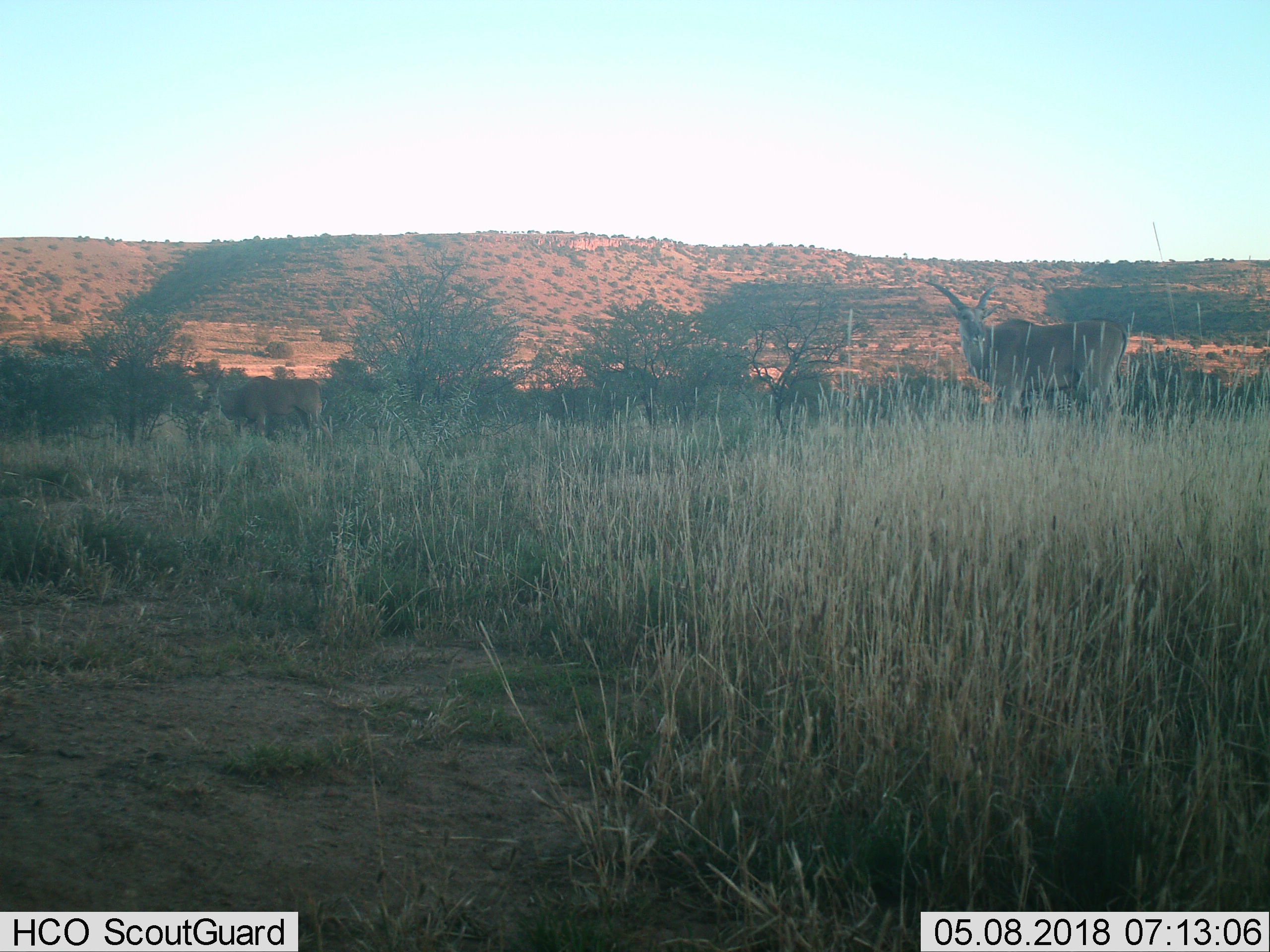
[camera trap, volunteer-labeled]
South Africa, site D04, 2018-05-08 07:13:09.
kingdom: Animalia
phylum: Chordata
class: Mammalia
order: Artiodactyla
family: Bovidae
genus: Tragelaphus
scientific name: Tragelaphus oryx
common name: eland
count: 1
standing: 100%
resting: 14%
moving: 14%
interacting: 0%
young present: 0%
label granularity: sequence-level